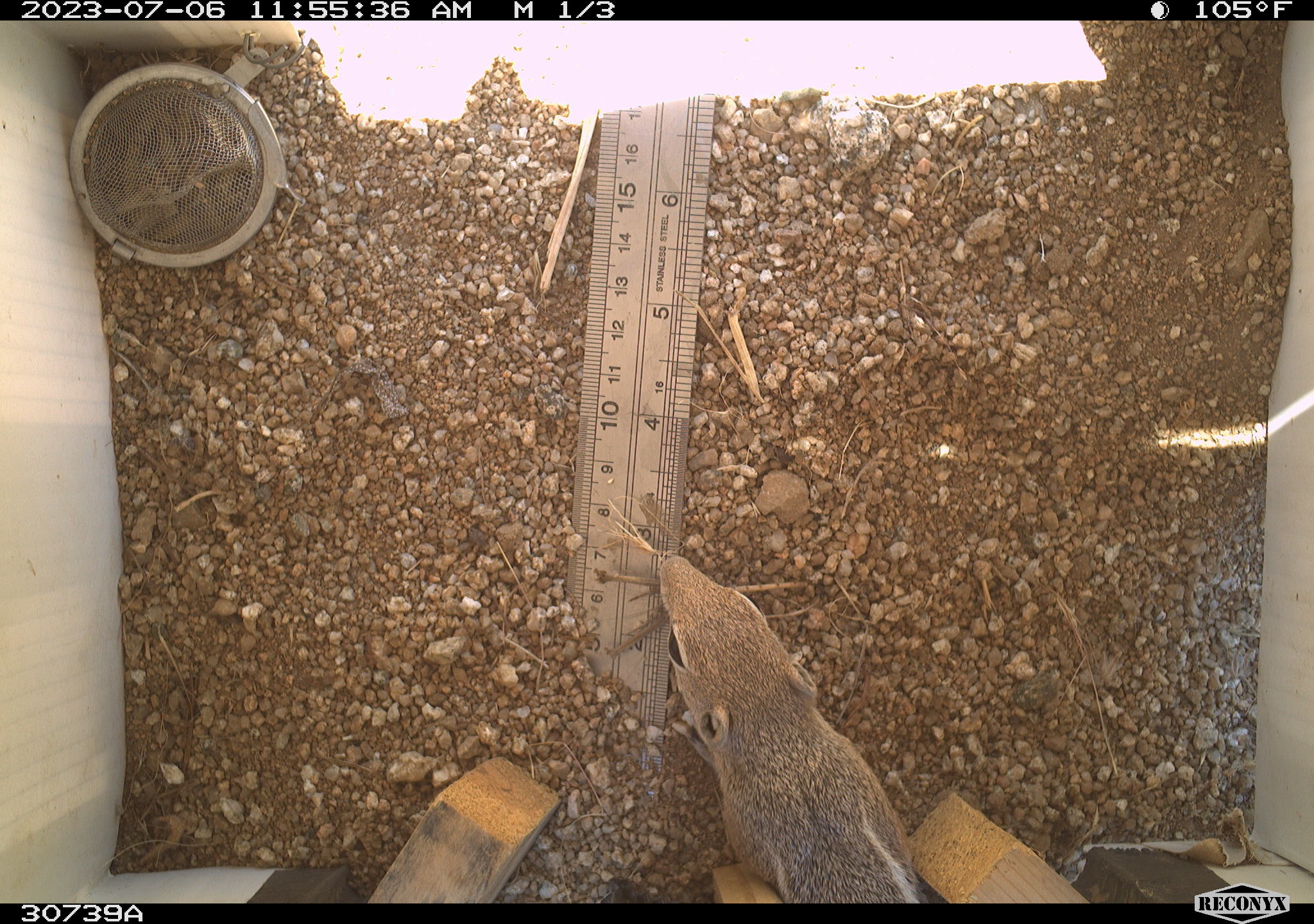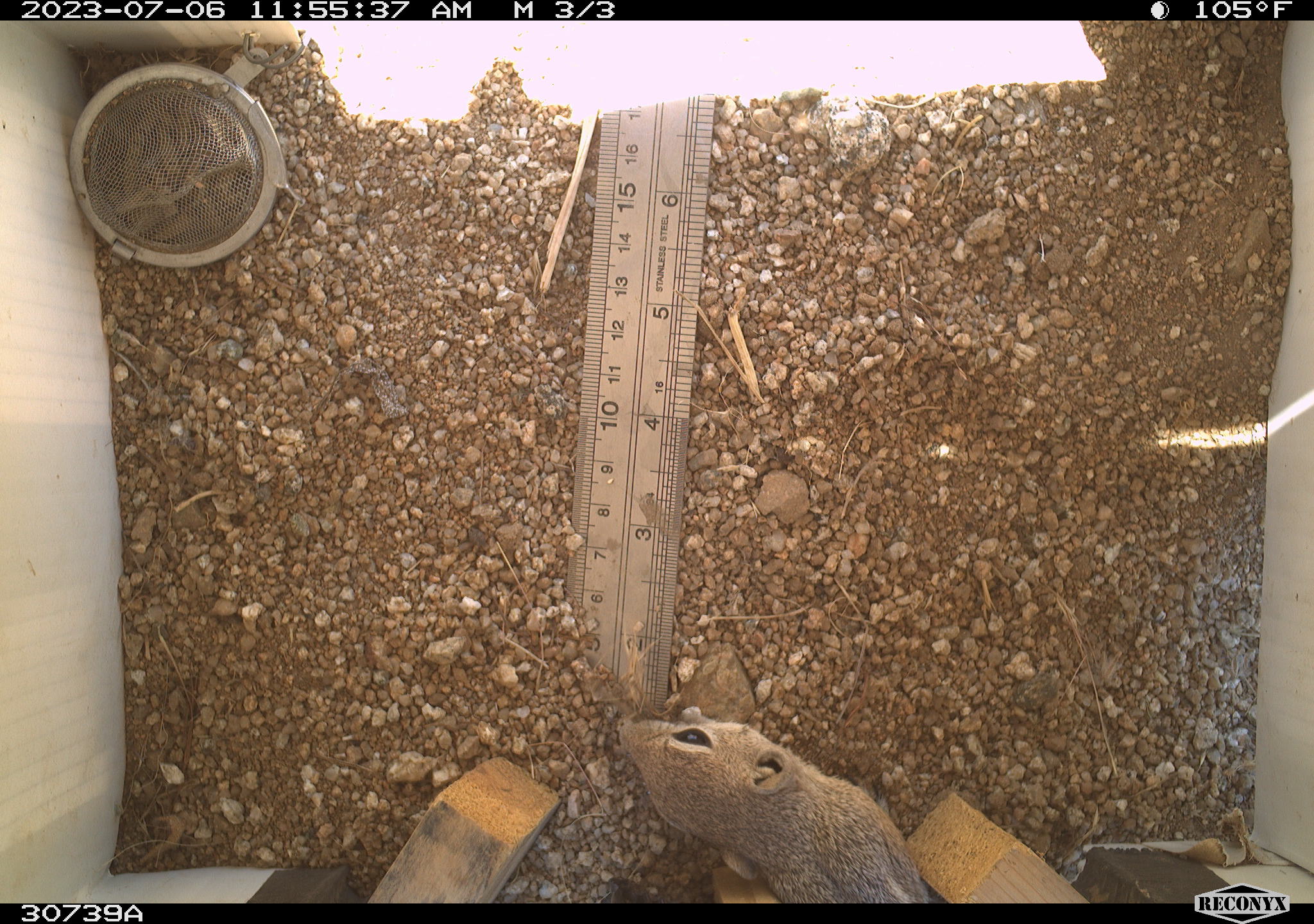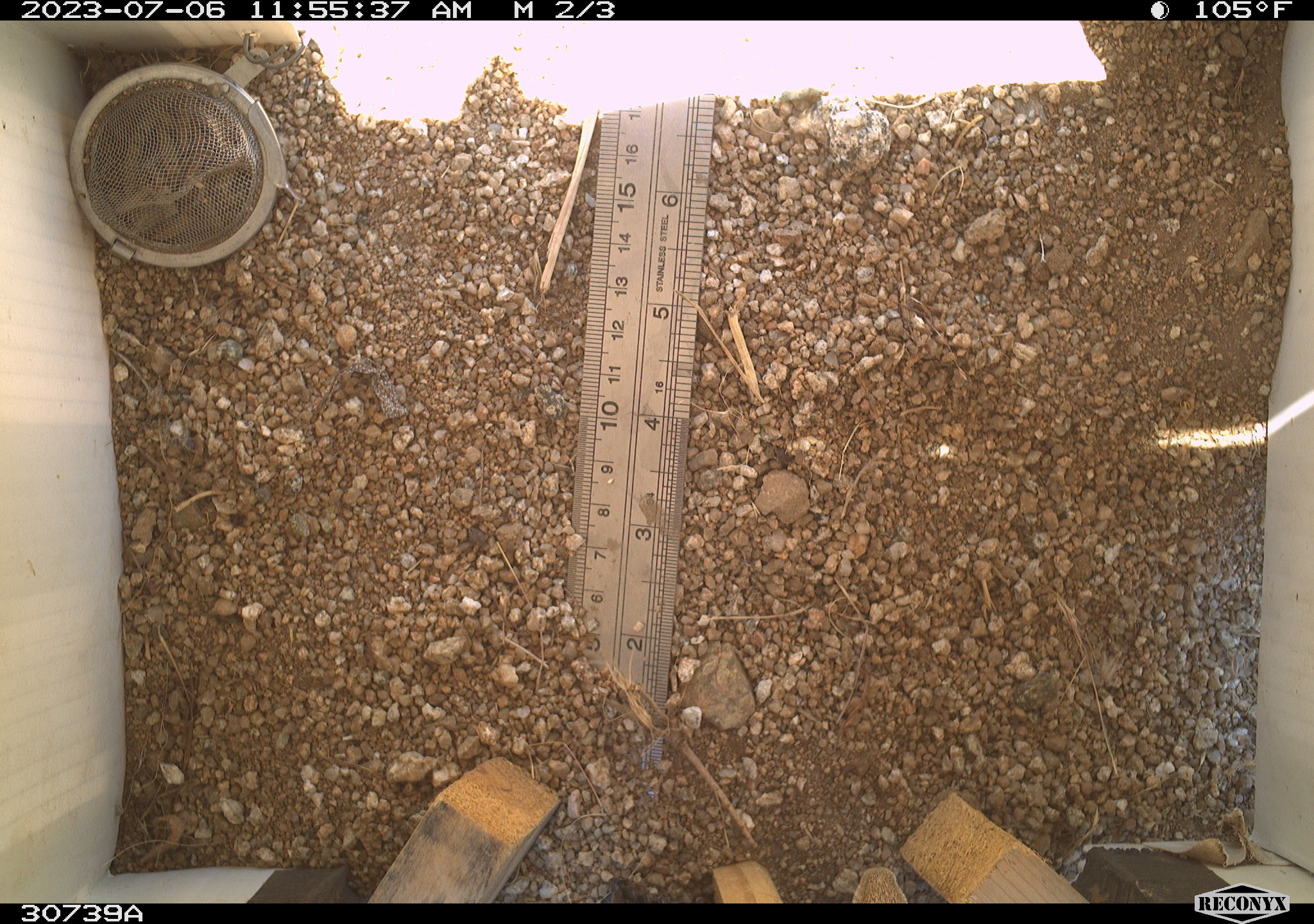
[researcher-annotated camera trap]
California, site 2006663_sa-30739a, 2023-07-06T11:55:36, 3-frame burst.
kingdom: Animalia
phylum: Chordata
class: Mammalia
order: Rodentia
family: Sciuridae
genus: Ammospermophilus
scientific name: Ammospermophilus leucurus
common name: white-tailed antelope squirrel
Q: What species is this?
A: White-tailed antelope squirrel (Ammospermophilus leucurus).